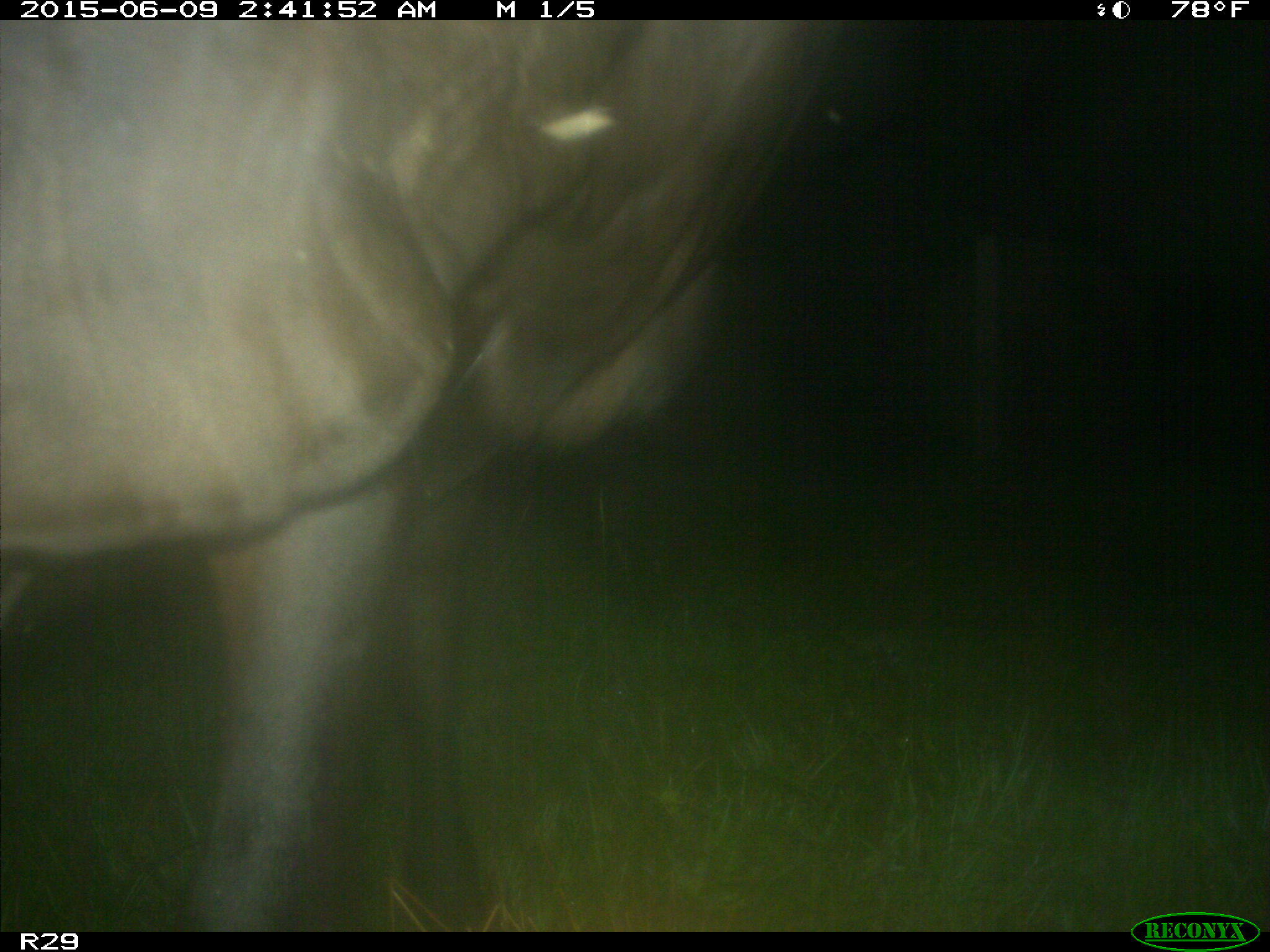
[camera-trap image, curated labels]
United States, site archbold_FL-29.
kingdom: Animalia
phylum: Chordata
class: Mammalia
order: Artiodactyla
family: Bovidae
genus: Bos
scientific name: Bos taurus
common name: domestic cow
Bos taurus (domestic cow).